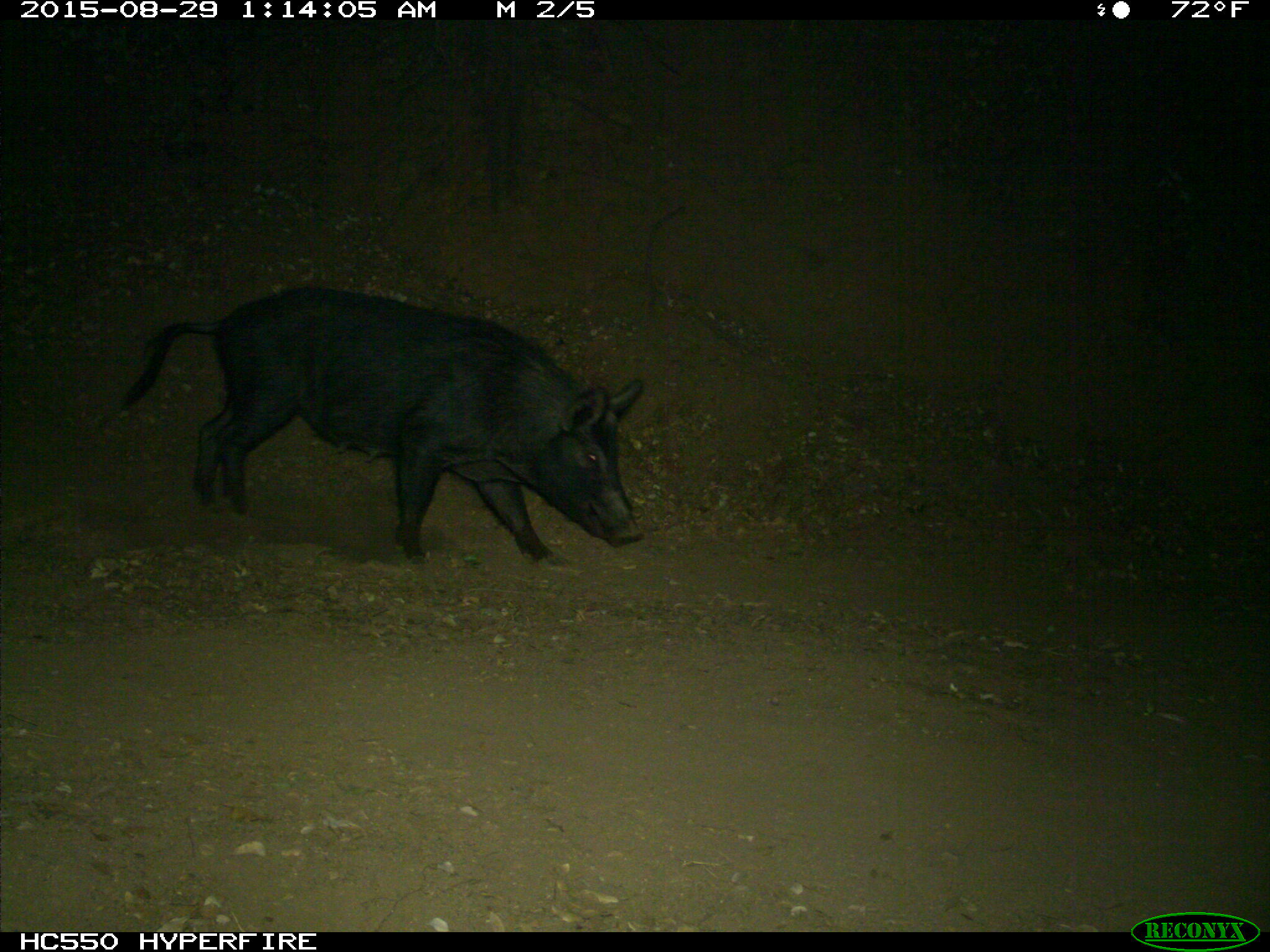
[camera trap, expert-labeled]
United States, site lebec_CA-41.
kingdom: Animalia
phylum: Chordata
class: Mammalia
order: Artiodactyla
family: Suidae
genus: Sus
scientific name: Sus scrofa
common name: wild boar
Sus scrofa (wild boar).